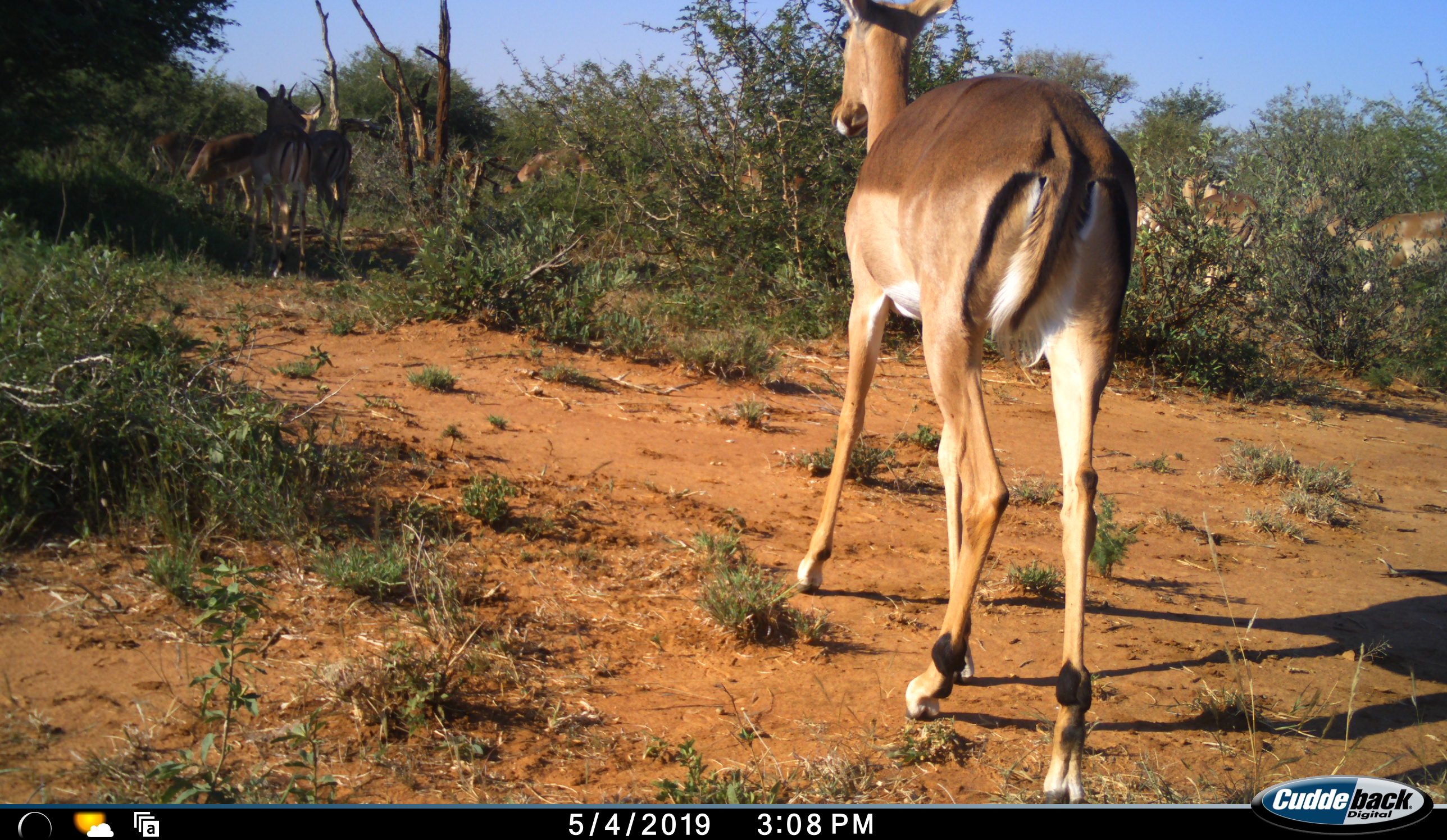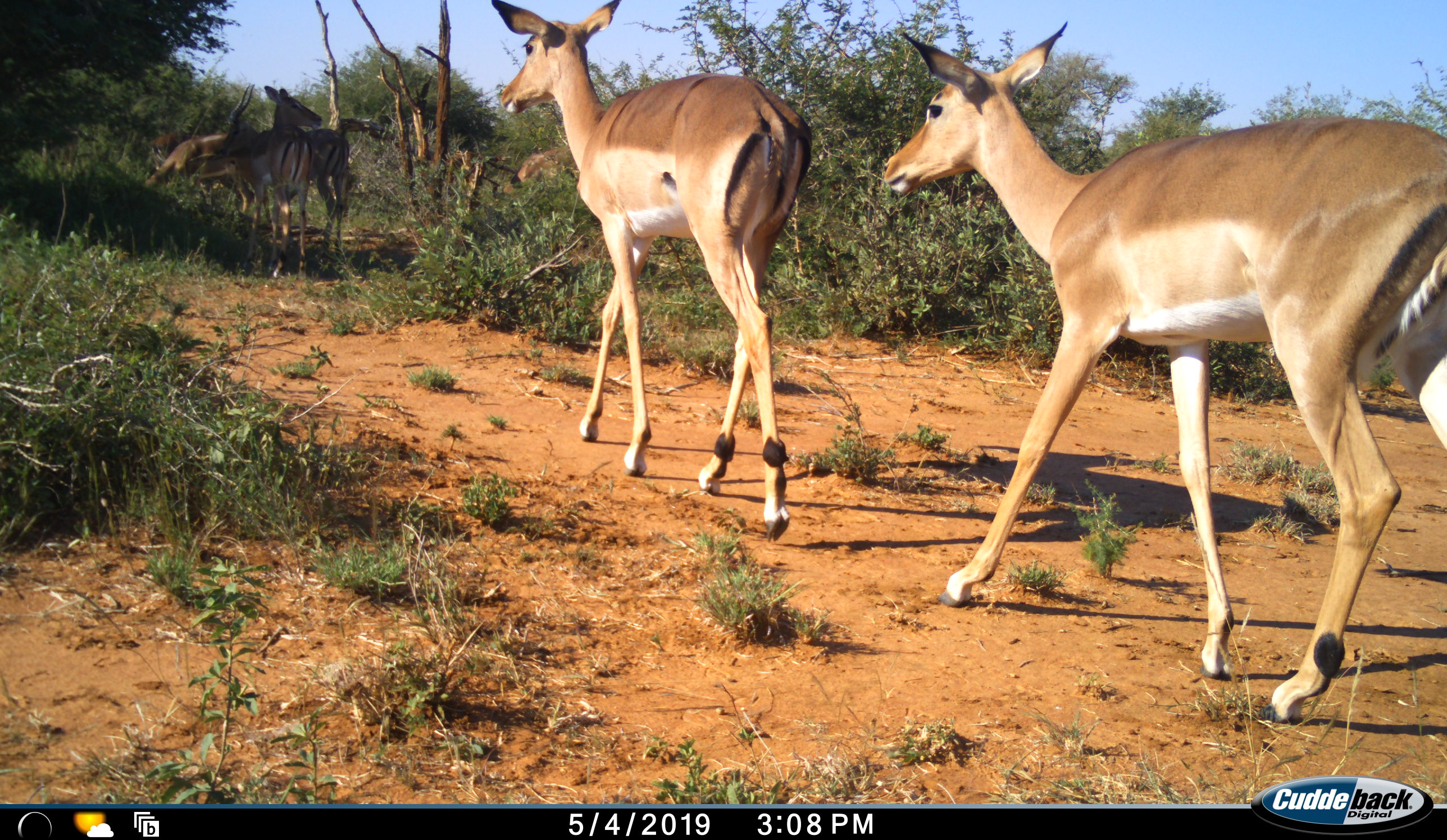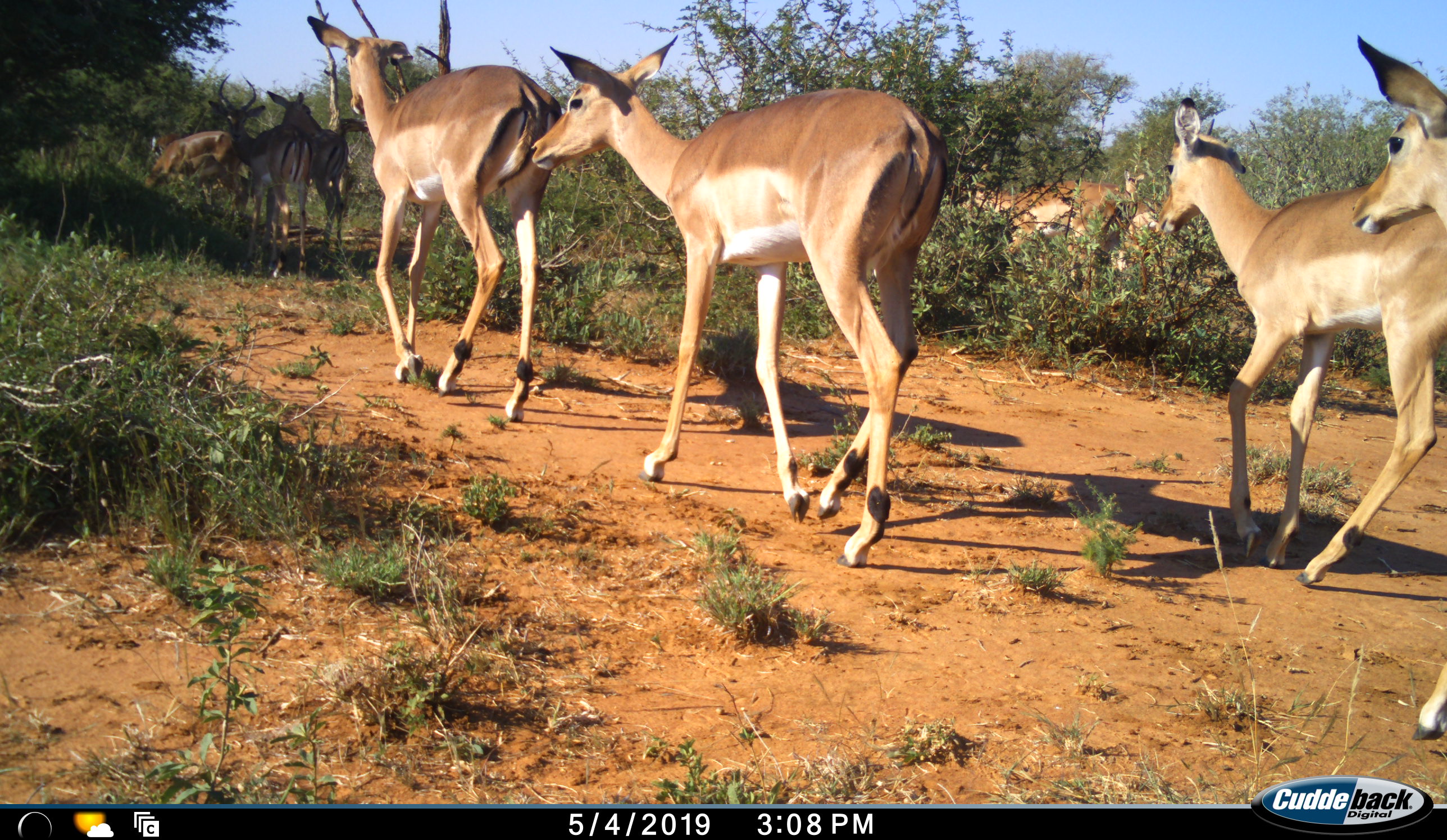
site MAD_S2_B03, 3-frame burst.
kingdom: Animalia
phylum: Chordata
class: Mammalia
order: Artiodactyla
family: Bovidae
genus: Aepyceros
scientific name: Aepyceros melampus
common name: impala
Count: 10.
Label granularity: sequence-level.